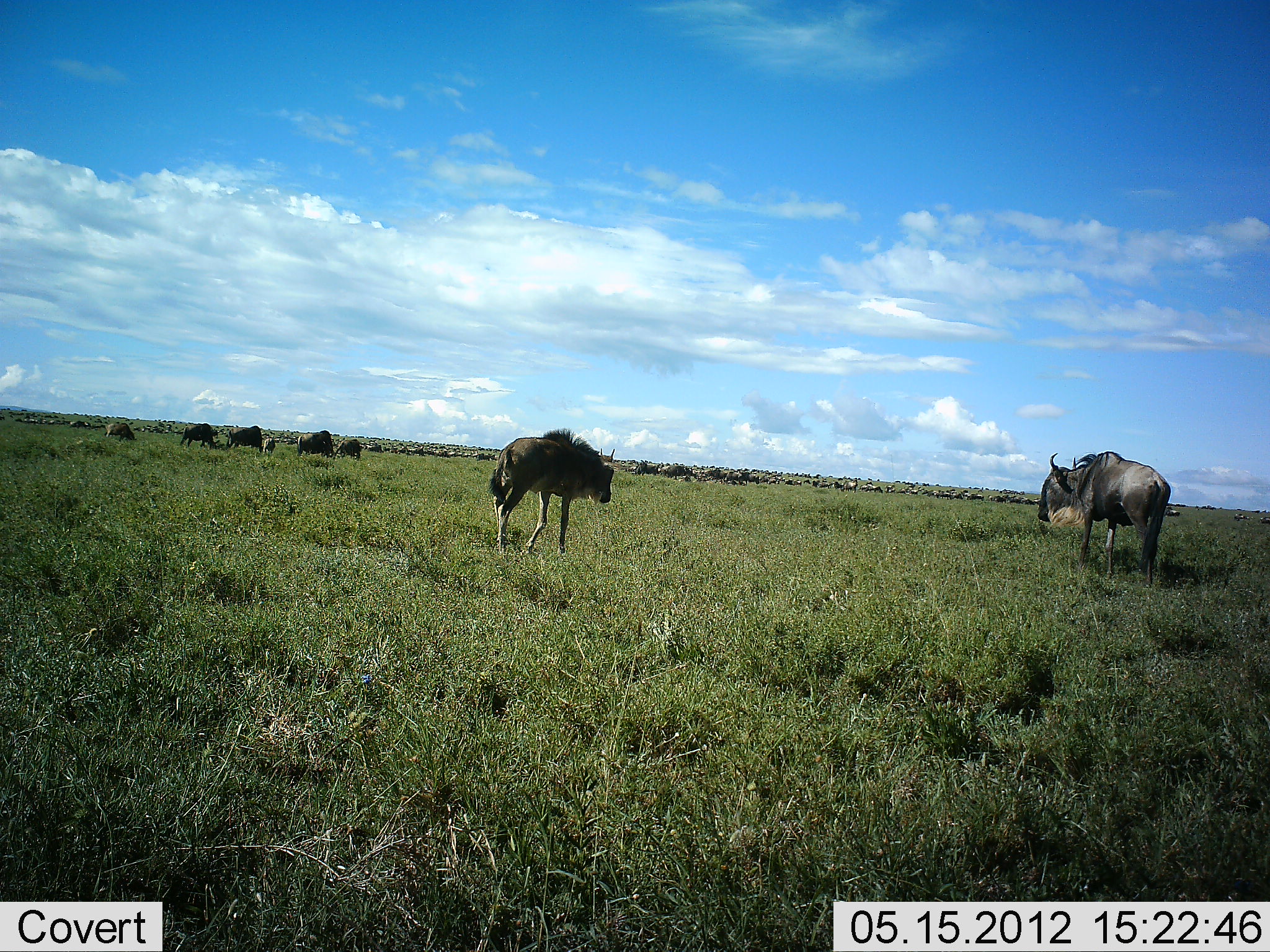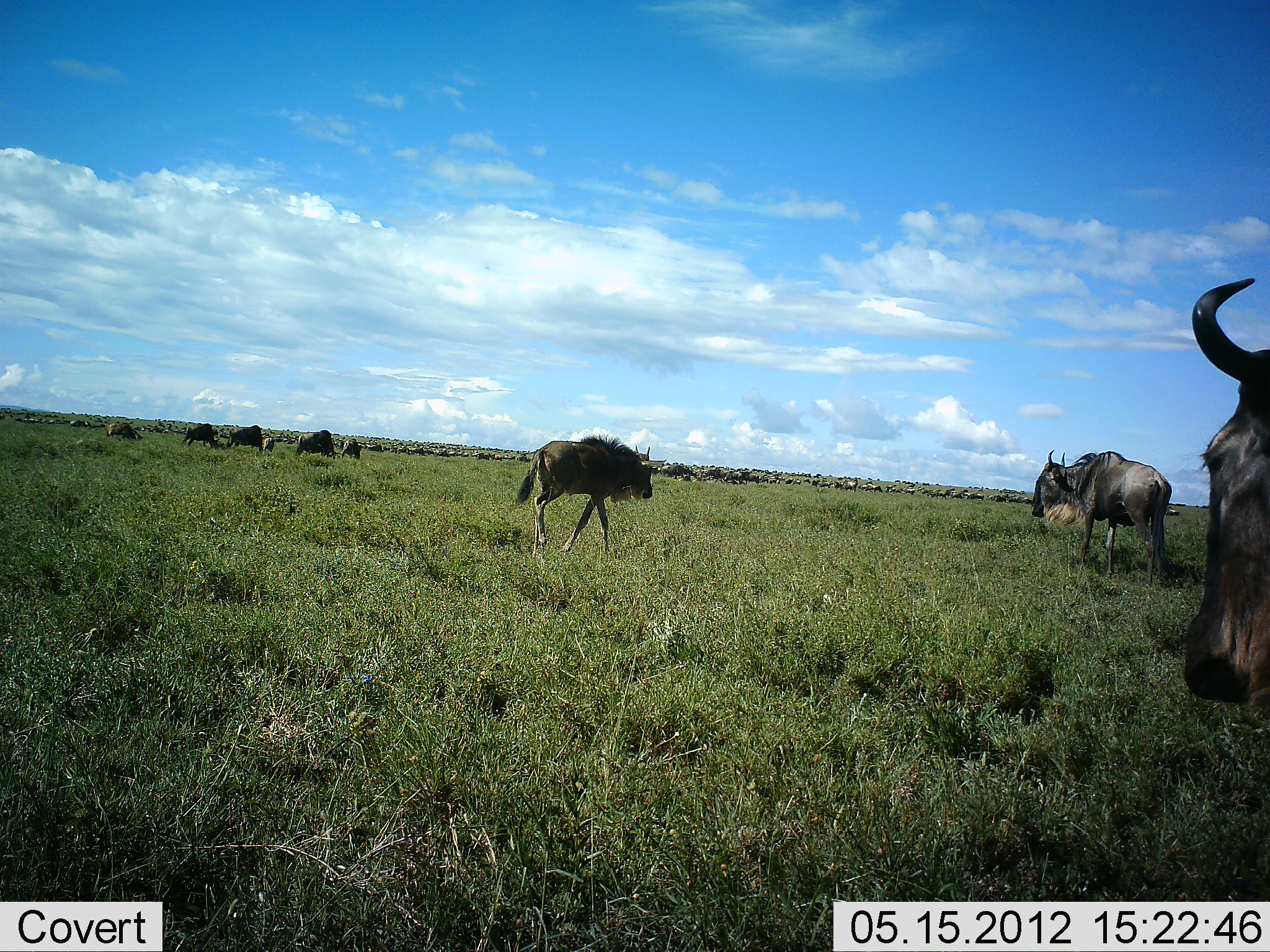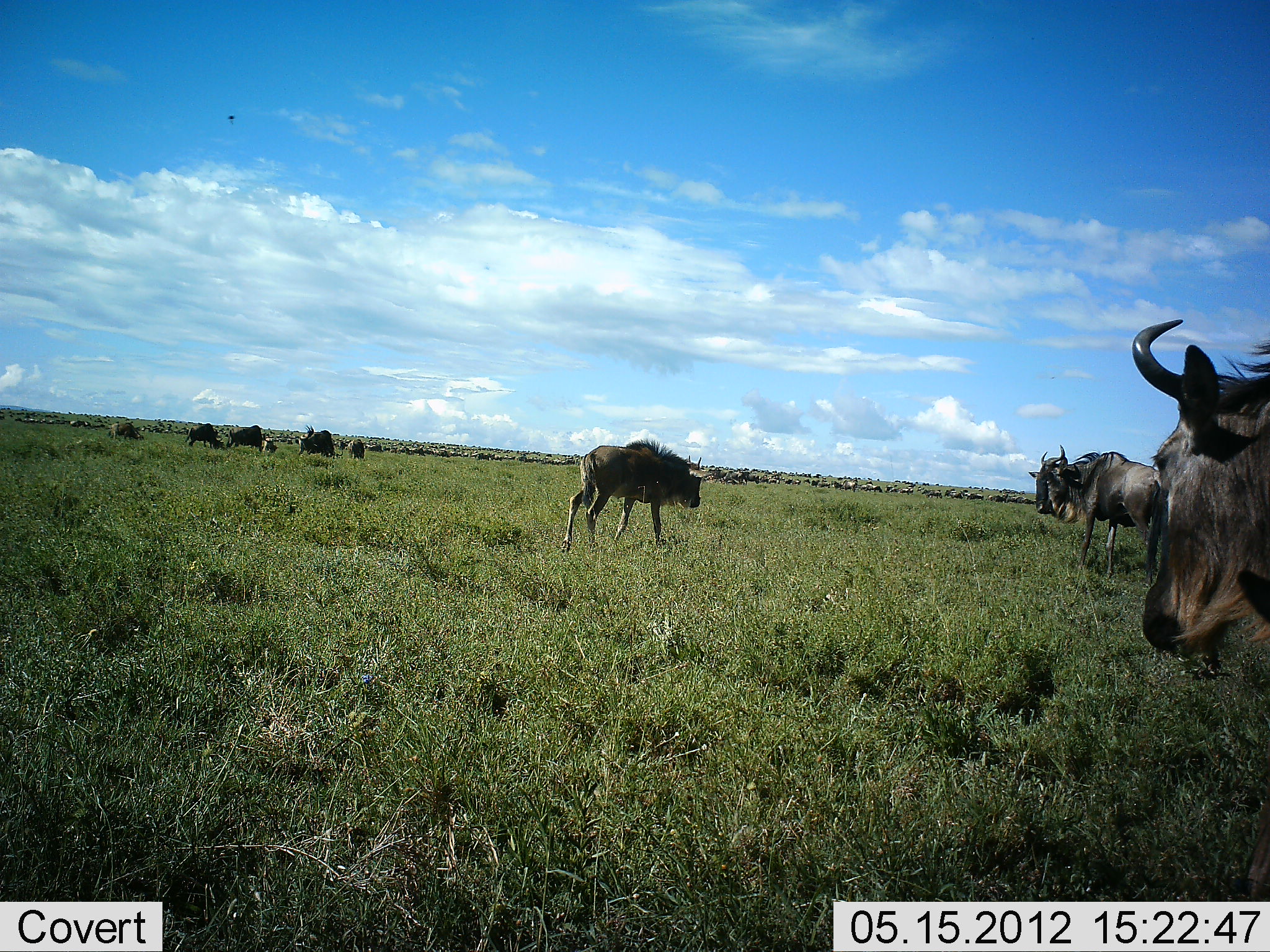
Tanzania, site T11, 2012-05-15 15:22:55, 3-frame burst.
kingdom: Animalia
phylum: Chordata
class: Mammalia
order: Artiodactyla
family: Bovidae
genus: Connochaetes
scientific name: Connochaetes taurinus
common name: blue wildebeest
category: wildebeest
Wildebeest (blue wildebeest) (Connochaetes taurinus), count 11-50. Behavior (volunteer vote fractions): standing 70%, resting 10%, moving 60%, interacting 10%. Young present (vote fraction): 40%. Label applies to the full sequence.